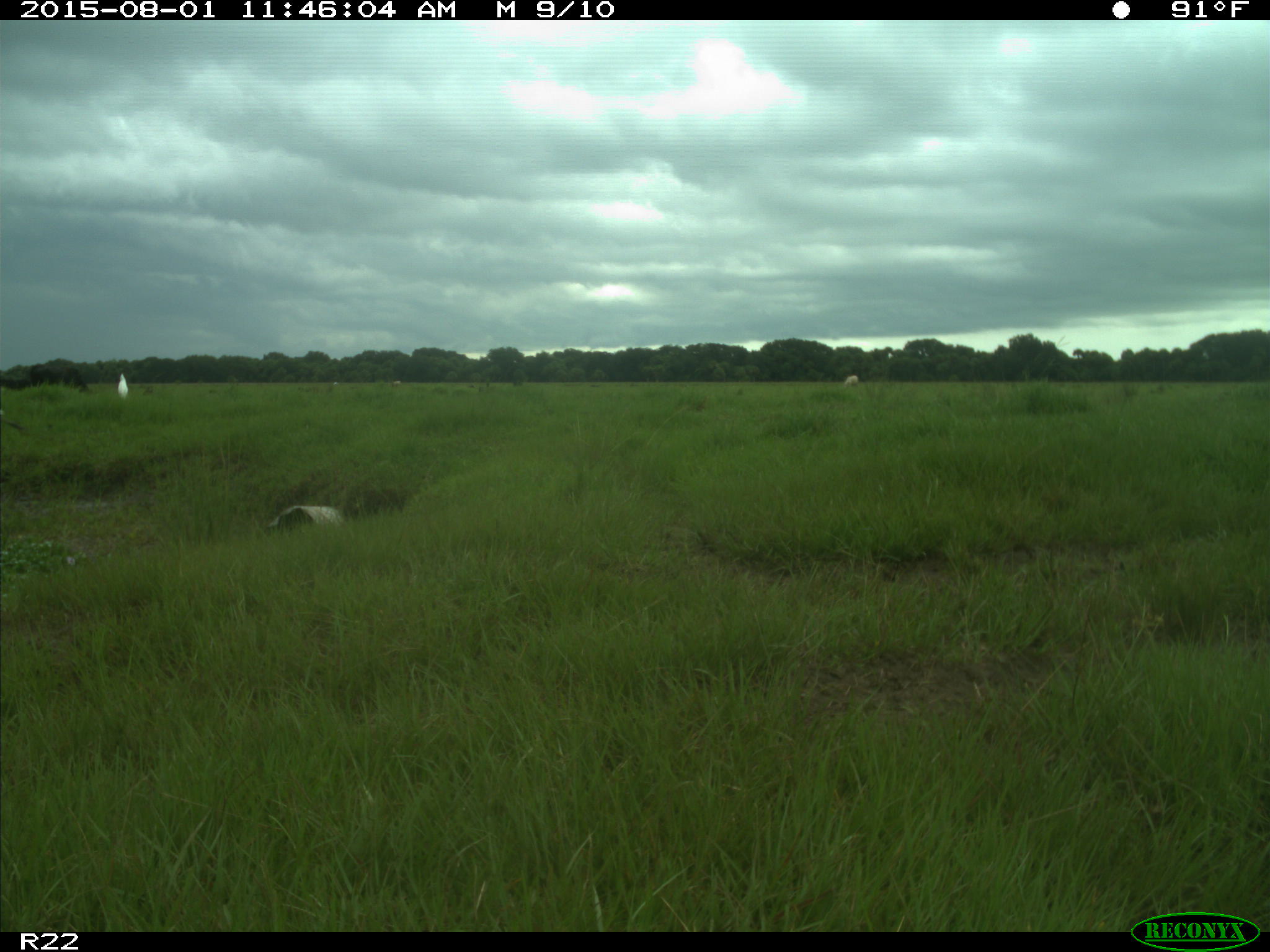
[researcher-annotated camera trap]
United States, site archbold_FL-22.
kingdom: Animalia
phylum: Chordata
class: Mammalia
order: Artiodactyla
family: Bovidae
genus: Bos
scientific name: Bos taurus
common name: domestic cow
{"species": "Bos taurus (domestic cow)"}